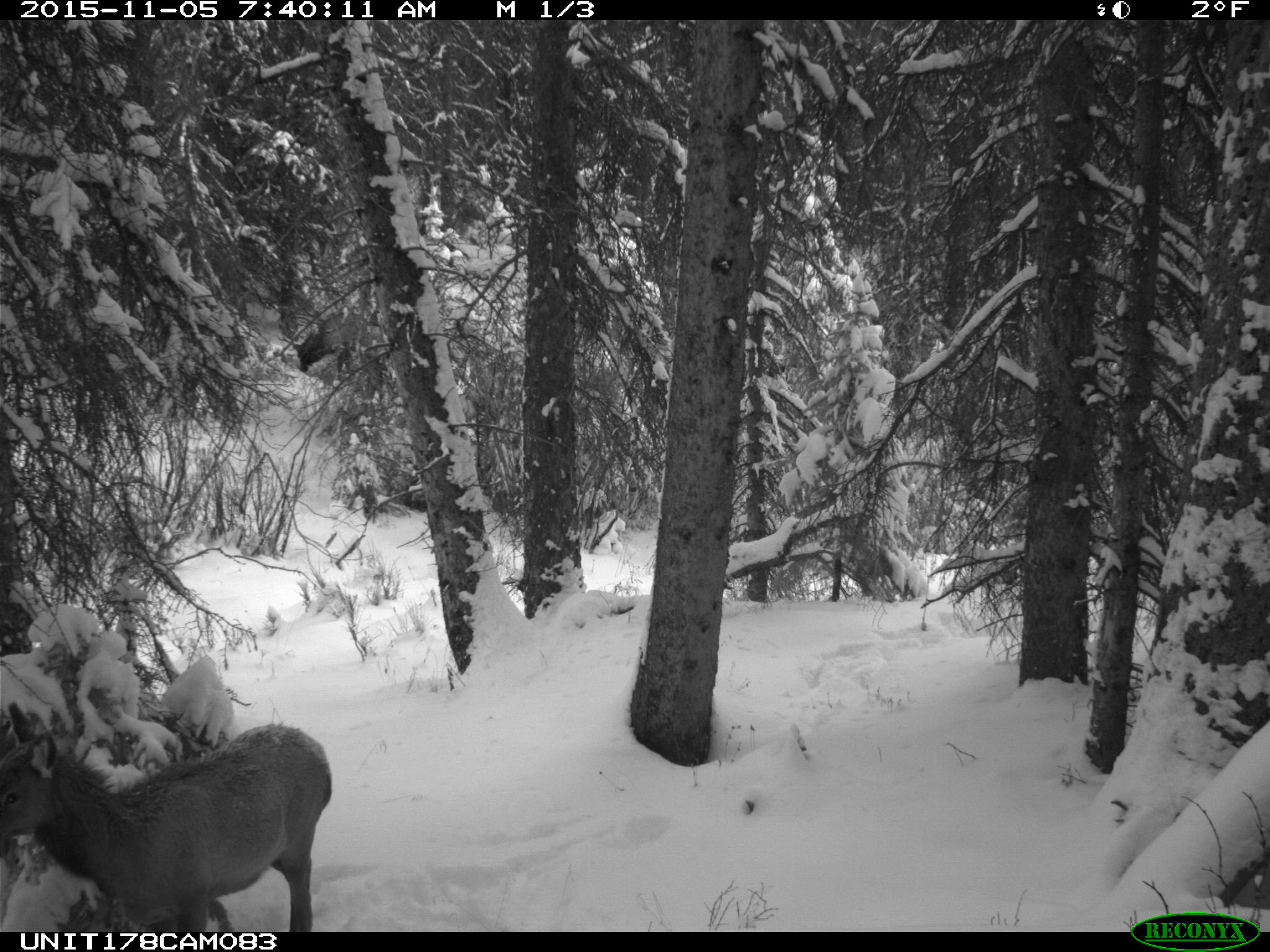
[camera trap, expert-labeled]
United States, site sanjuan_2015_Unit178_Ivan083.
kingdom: Animalia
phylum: Chordata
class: Mammalia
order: Artiodactyla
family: Cervidae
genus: Cervus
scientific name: Cervus elaphus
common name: red deer